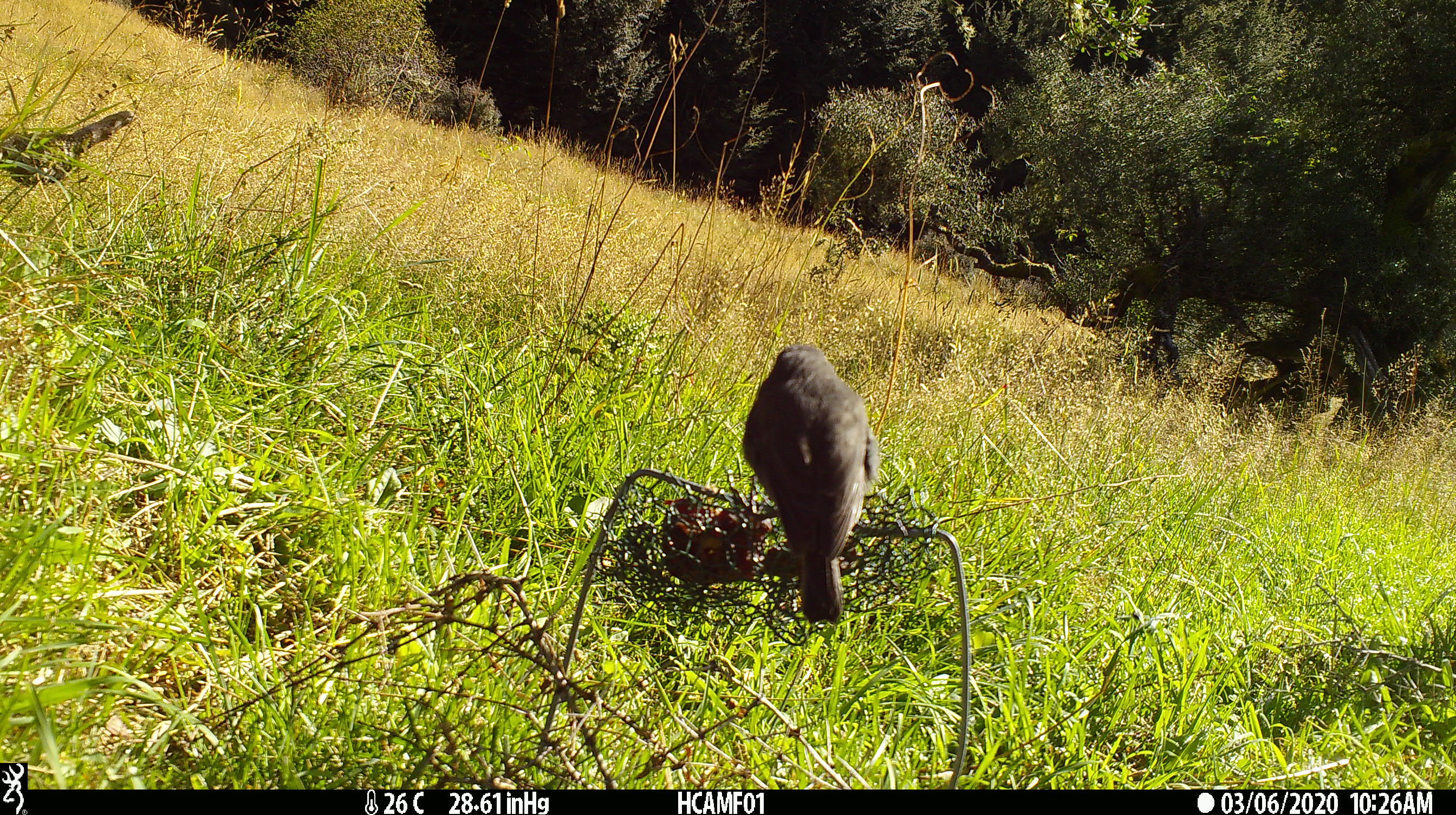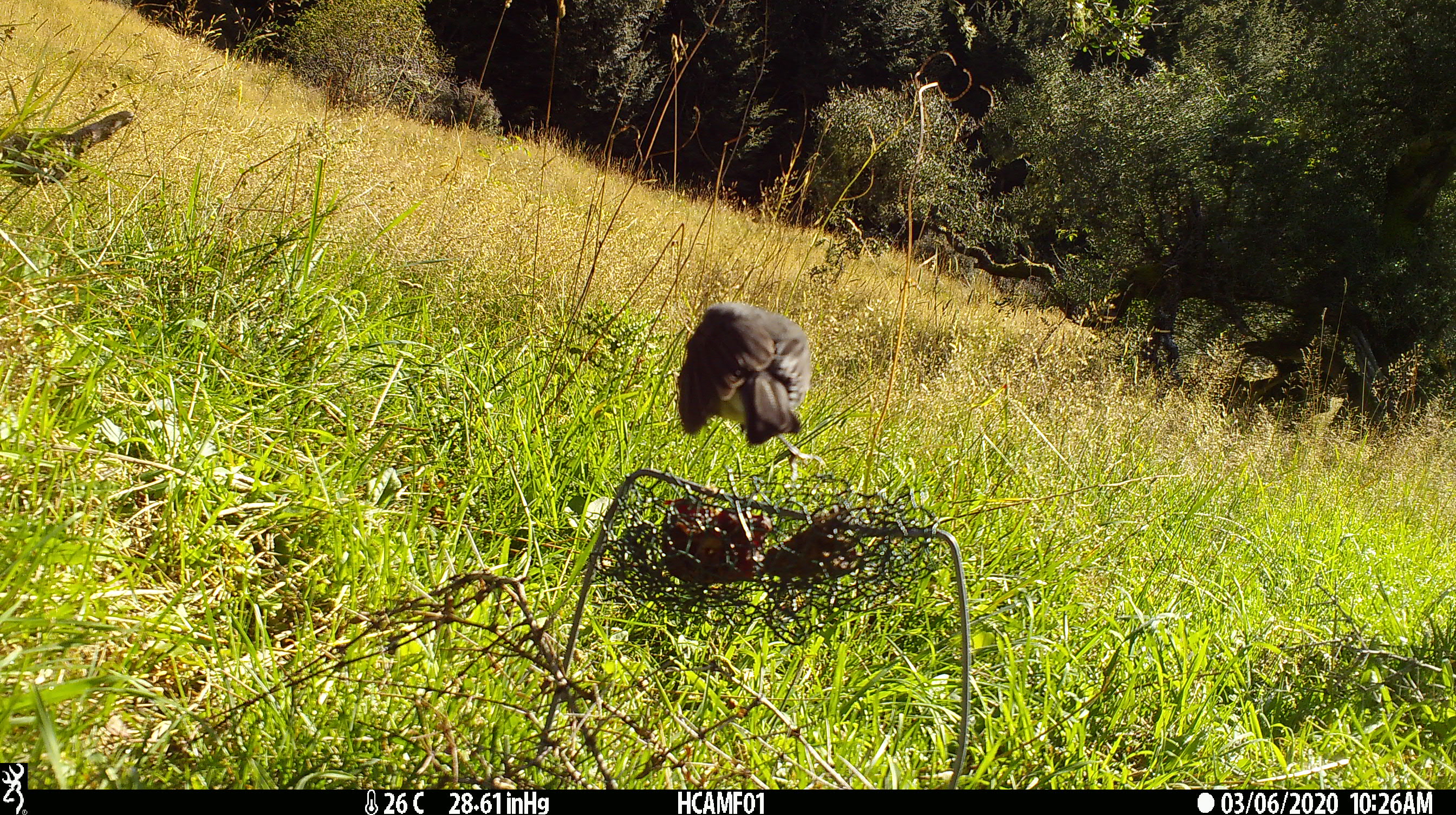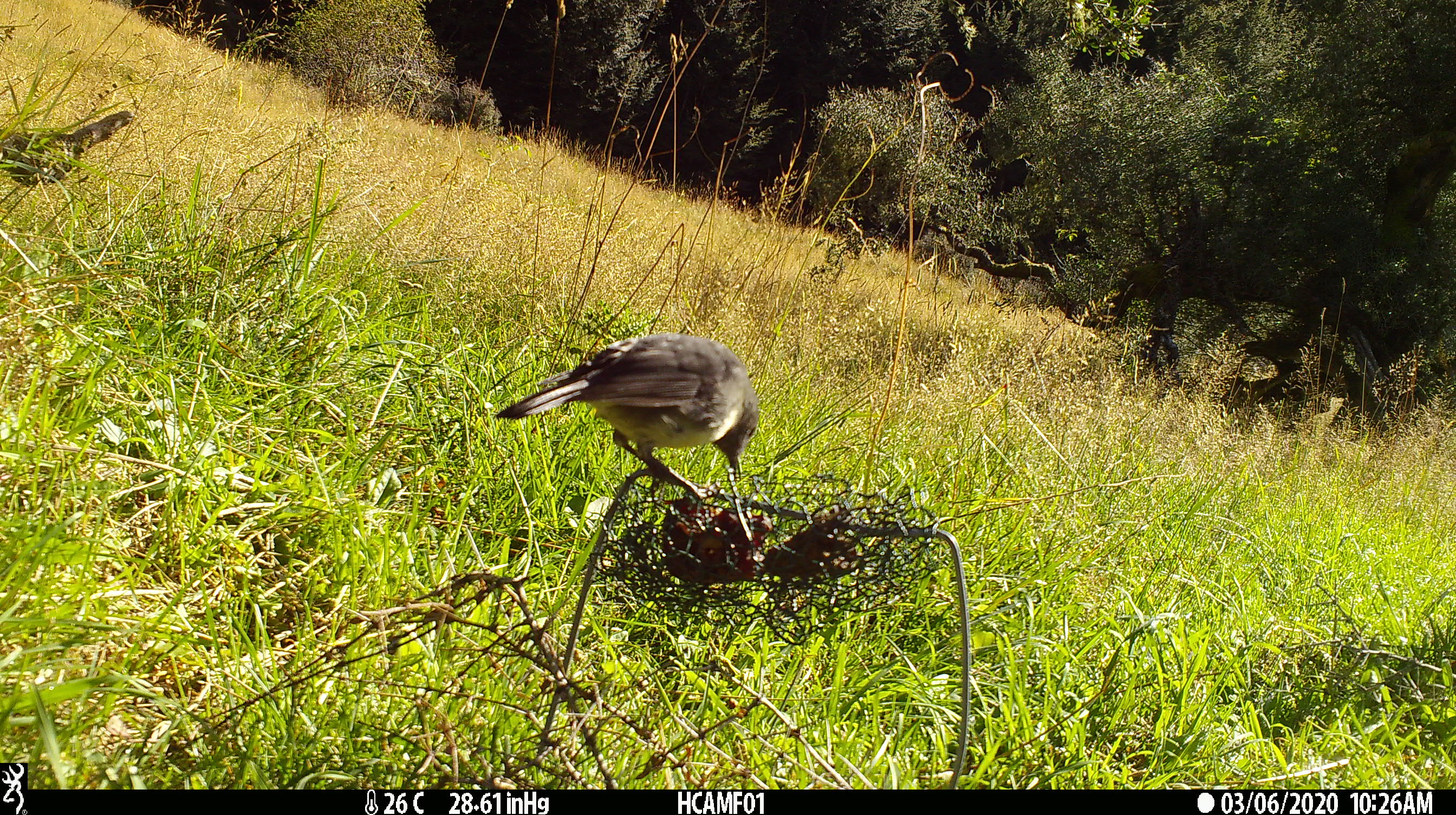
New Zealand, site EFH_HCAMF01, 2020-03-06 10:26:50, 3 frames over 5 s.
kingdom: Animalia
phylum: Chordata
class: Aves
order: Passeriformes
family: Petroicidae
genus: Petroica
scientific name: Petroica australis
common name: new zealand robin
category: robin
Robin (new zealand robin) (Petroica australis).